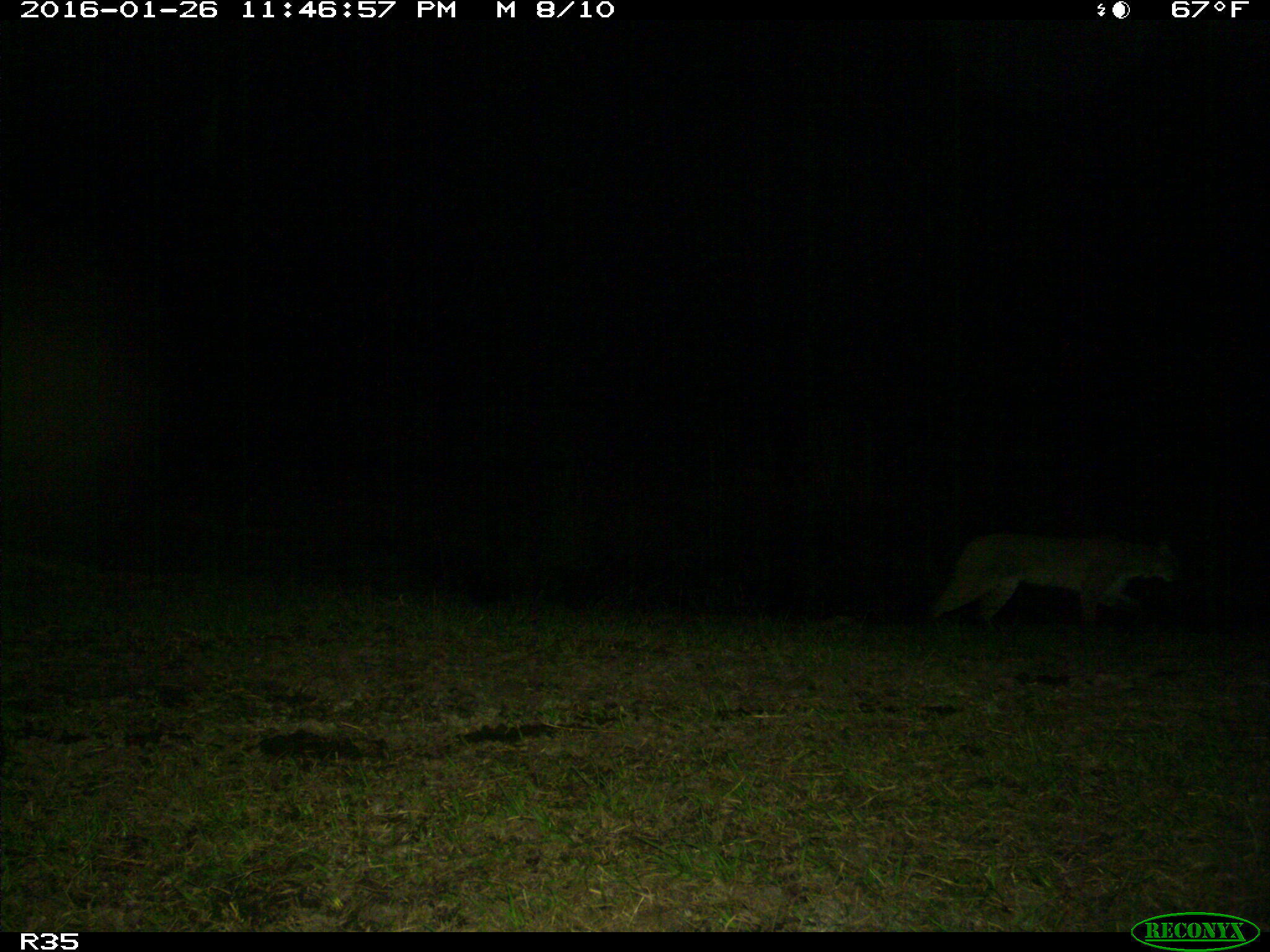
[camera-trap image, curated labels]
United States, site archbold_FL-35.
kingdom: Animalia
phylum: Chordata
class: Mammalia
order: Carnivora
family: Felidae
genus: Lynx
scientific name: Lynx rufus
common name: bobcat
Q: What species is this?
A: Lynx rufus (bobcat).